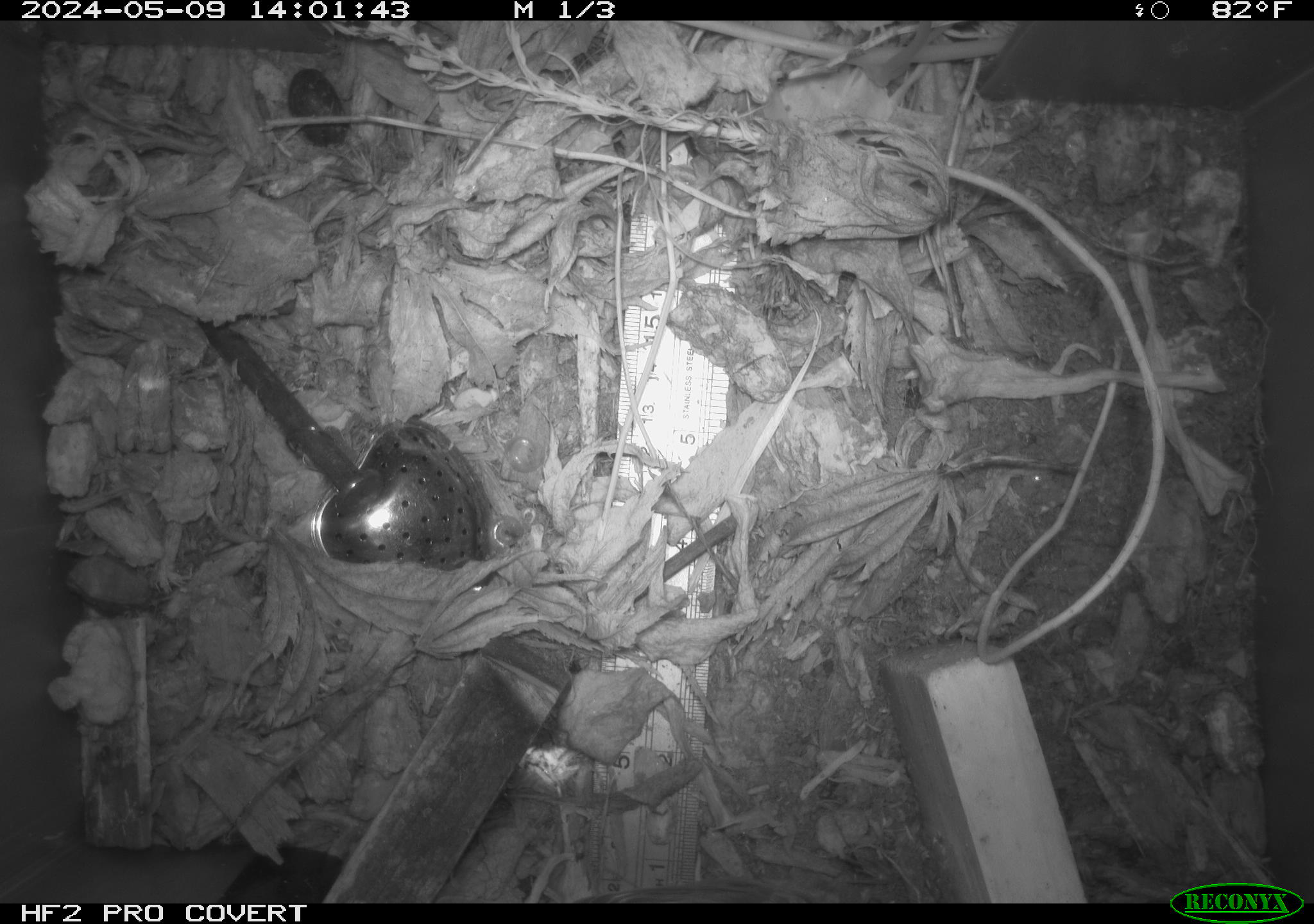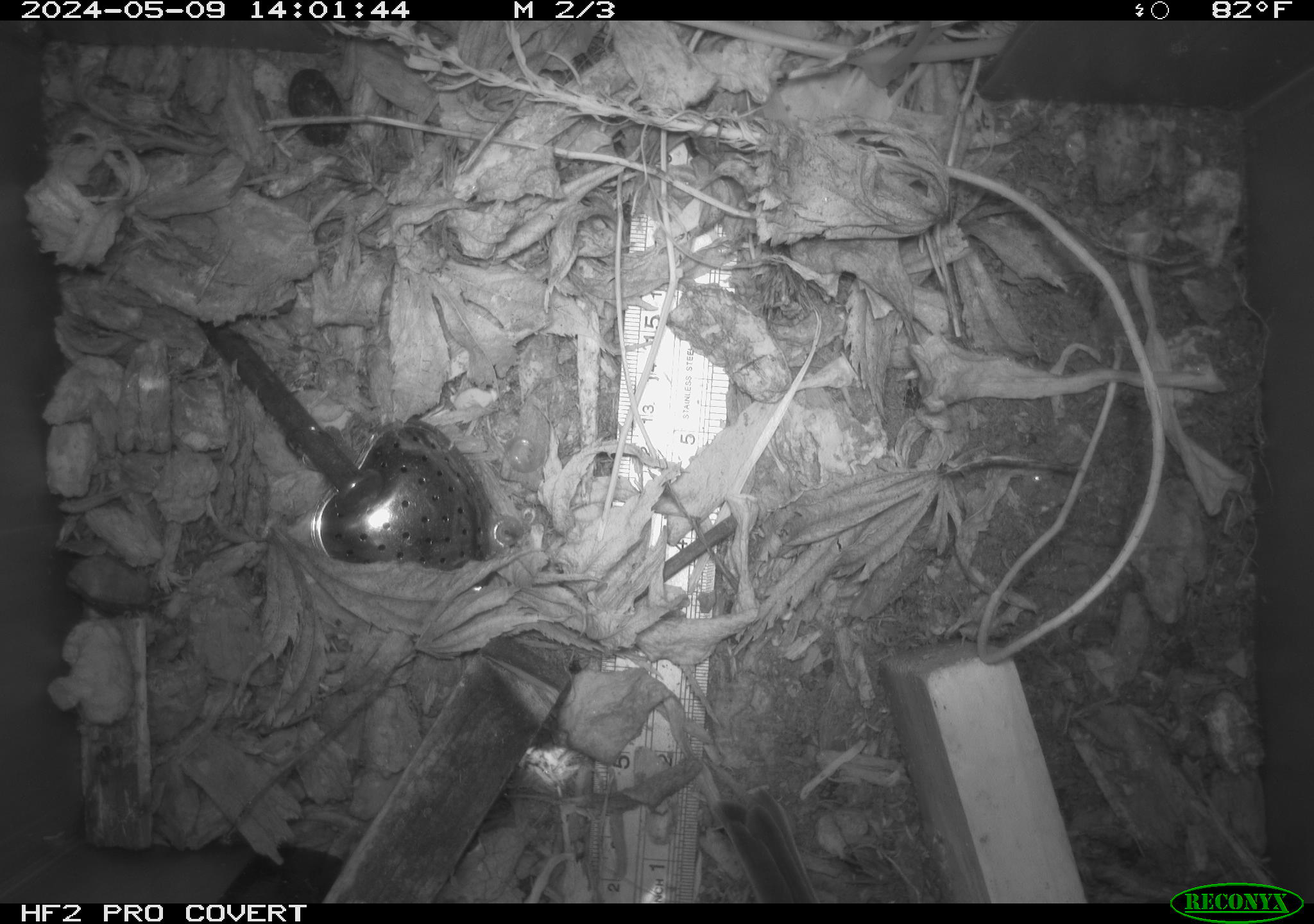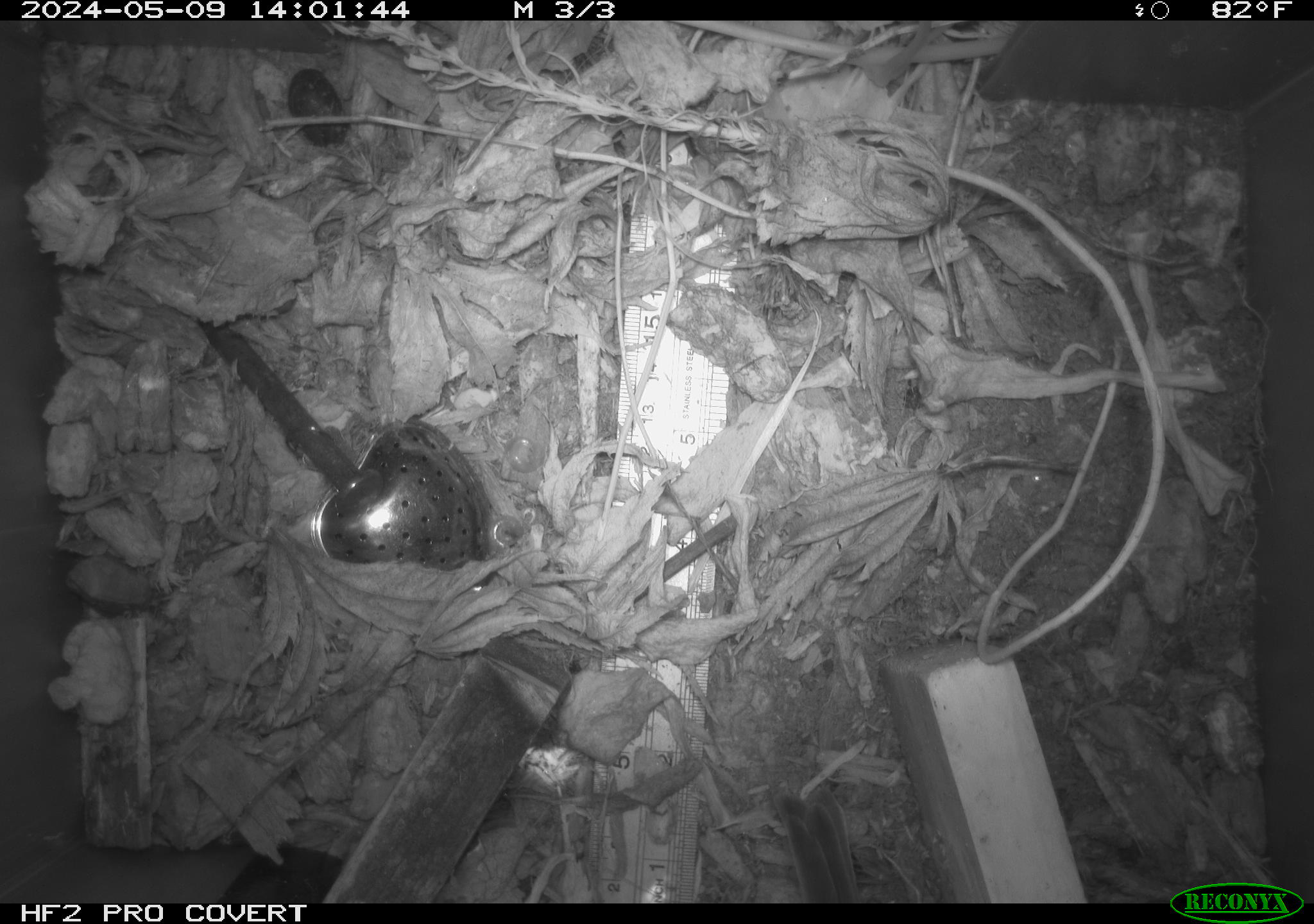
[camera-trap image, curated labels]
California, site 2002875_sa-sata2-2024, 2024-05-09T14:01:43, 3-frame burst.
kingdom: Animalia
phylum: Chordata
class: Aves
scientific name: Aves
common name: bird